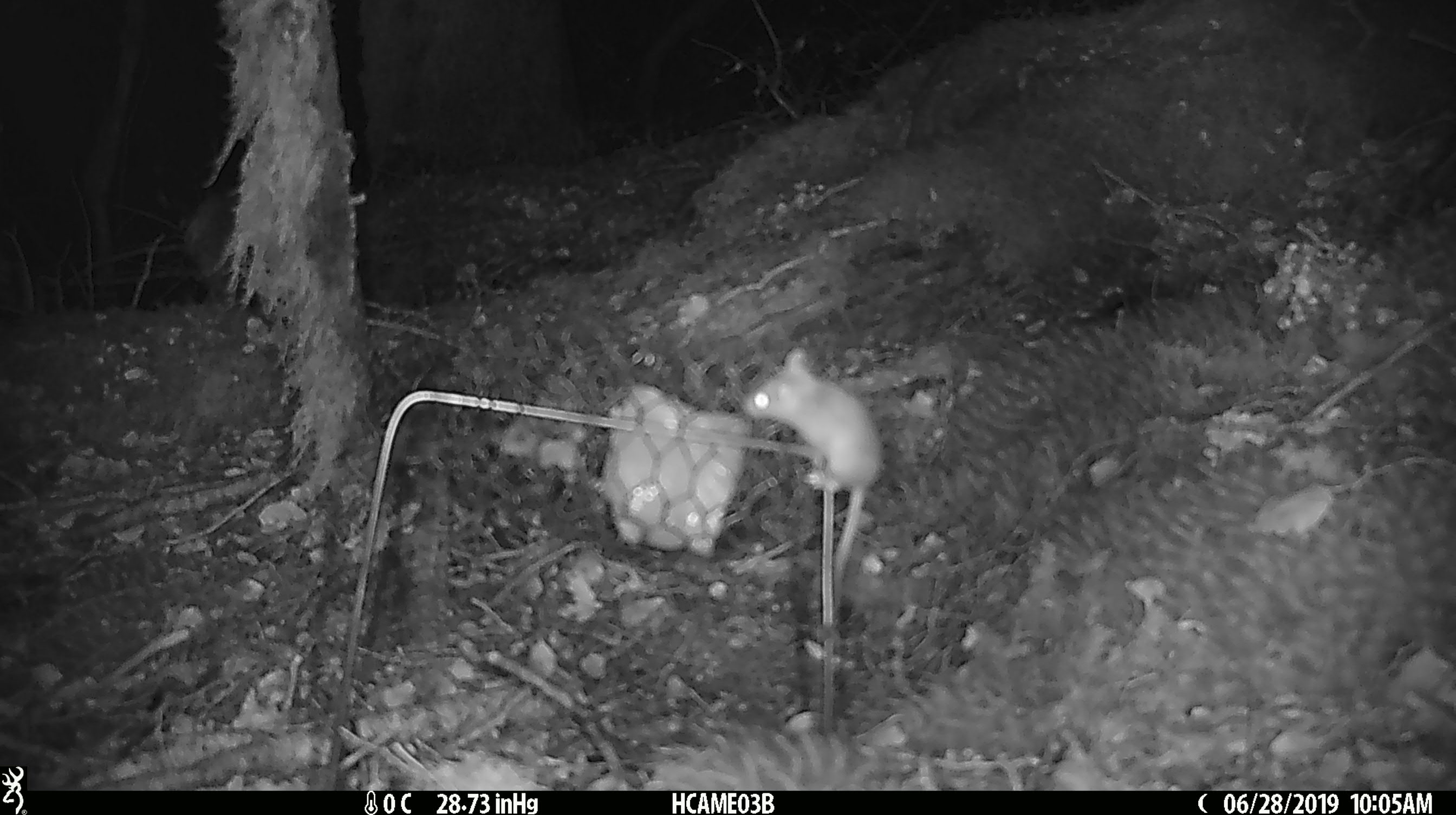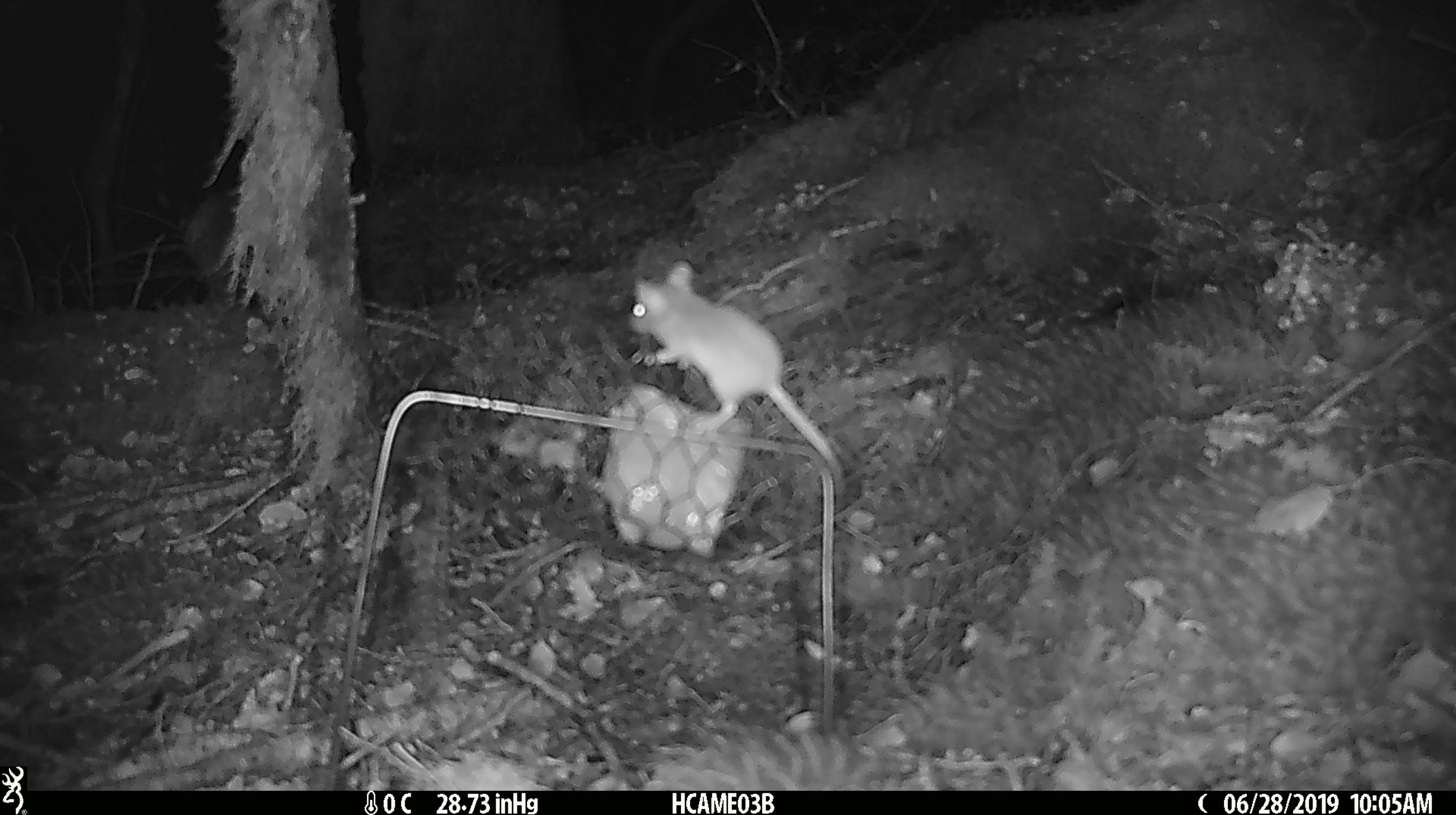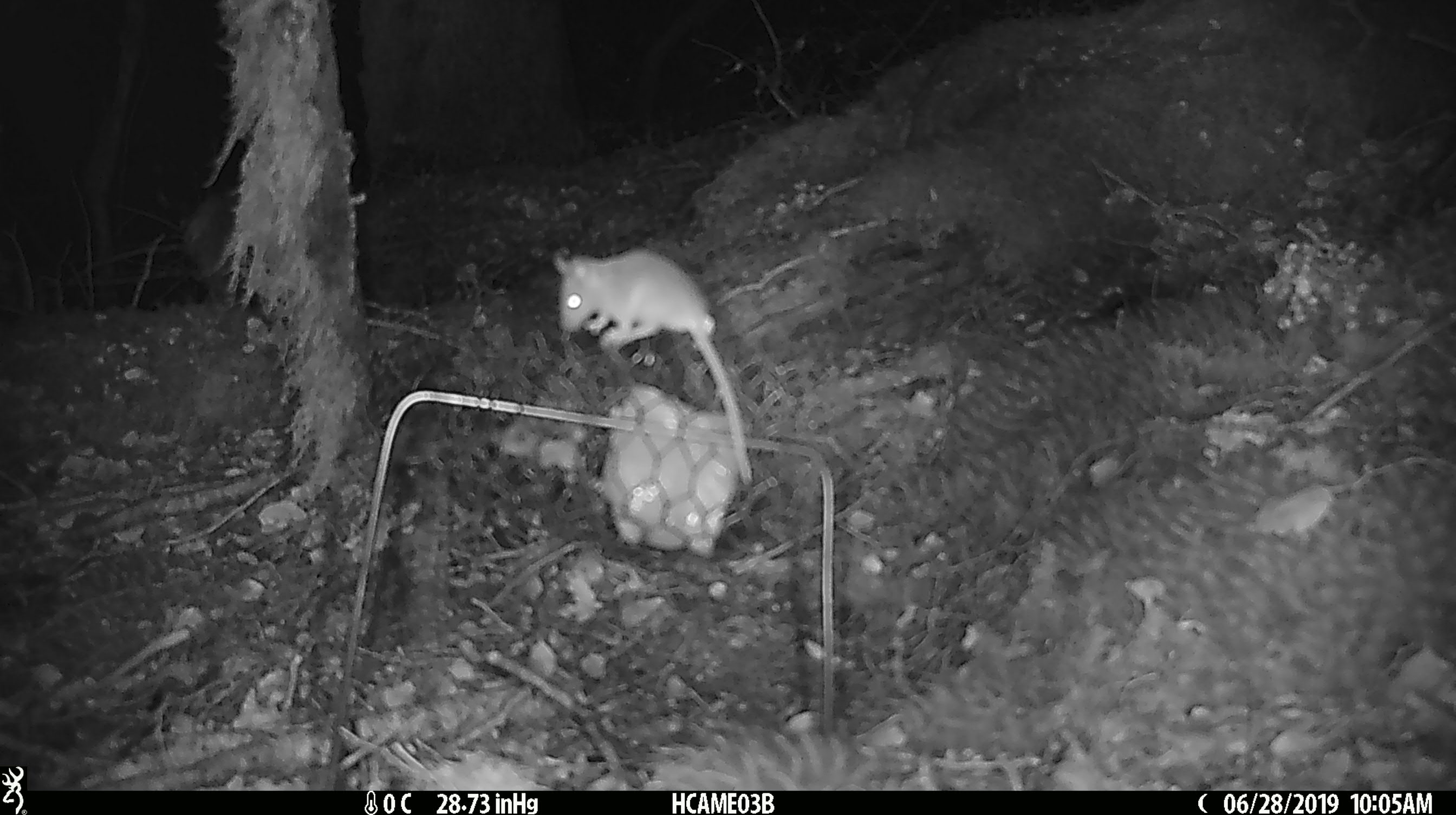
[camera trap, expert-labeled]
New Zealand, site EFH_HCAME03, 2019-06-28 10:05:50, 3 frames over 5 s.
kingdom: Animalia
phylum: Chordata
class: Mammalia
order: Rodentia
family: Muridae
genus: Mus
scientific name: Mus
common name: mouse